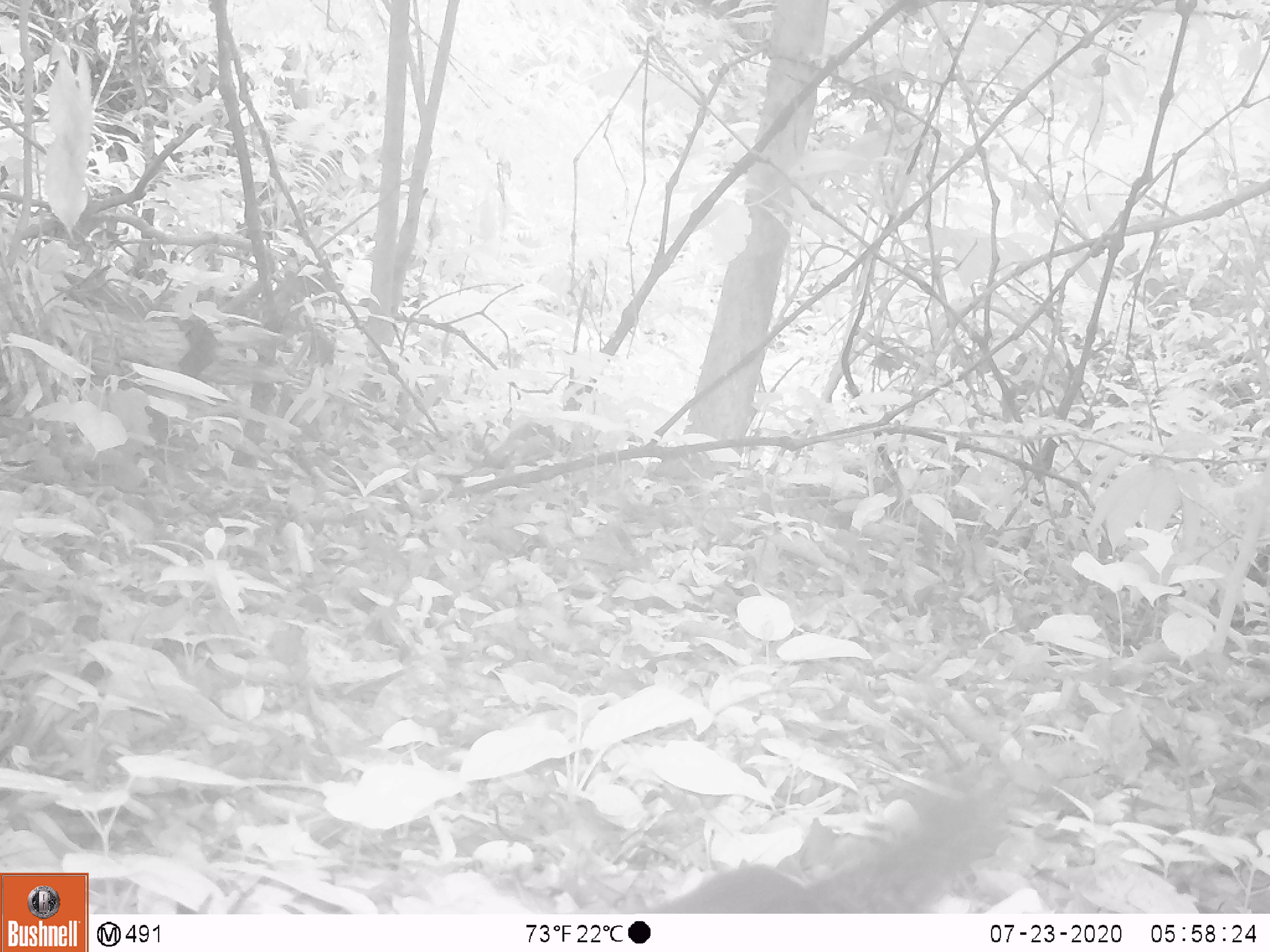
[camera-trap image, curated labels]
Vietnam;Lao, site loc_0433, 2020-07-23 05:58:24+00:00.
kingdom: Animalia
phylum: Chordata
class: Mammalia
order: Rodentia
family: Sciuridae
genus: Dremomys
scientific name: Dremomys rufigenis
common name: red-cheeked squirrel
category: red cheeked squirrel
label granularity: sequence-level